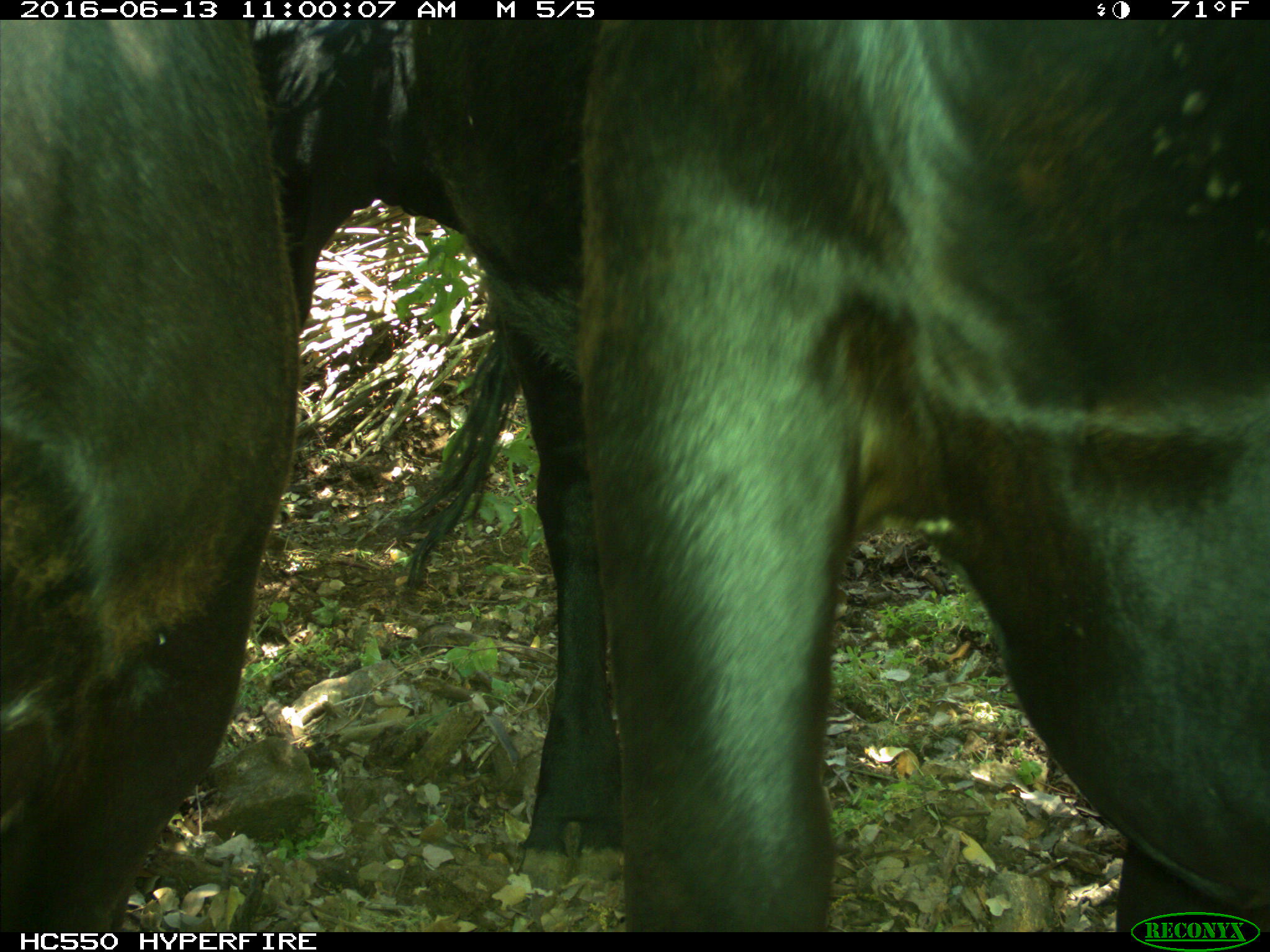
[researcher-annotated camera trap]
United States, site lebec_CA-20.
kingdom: Animalia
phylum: Chordata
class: Mammalia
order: Artiodactyla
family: Bovidae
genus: Bos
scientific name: Bos taurus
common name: domestic cow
Bos taurus (domestic cow).